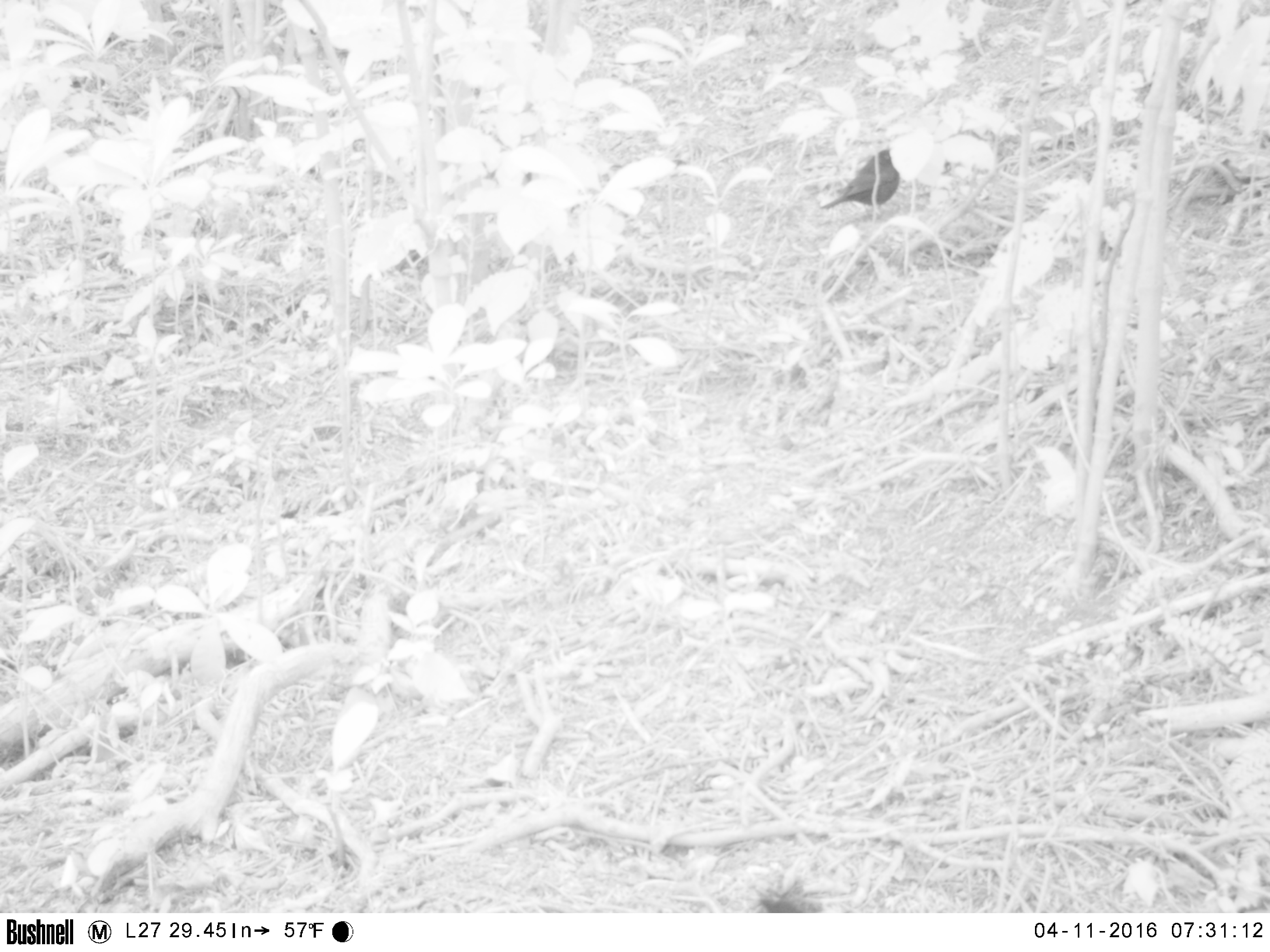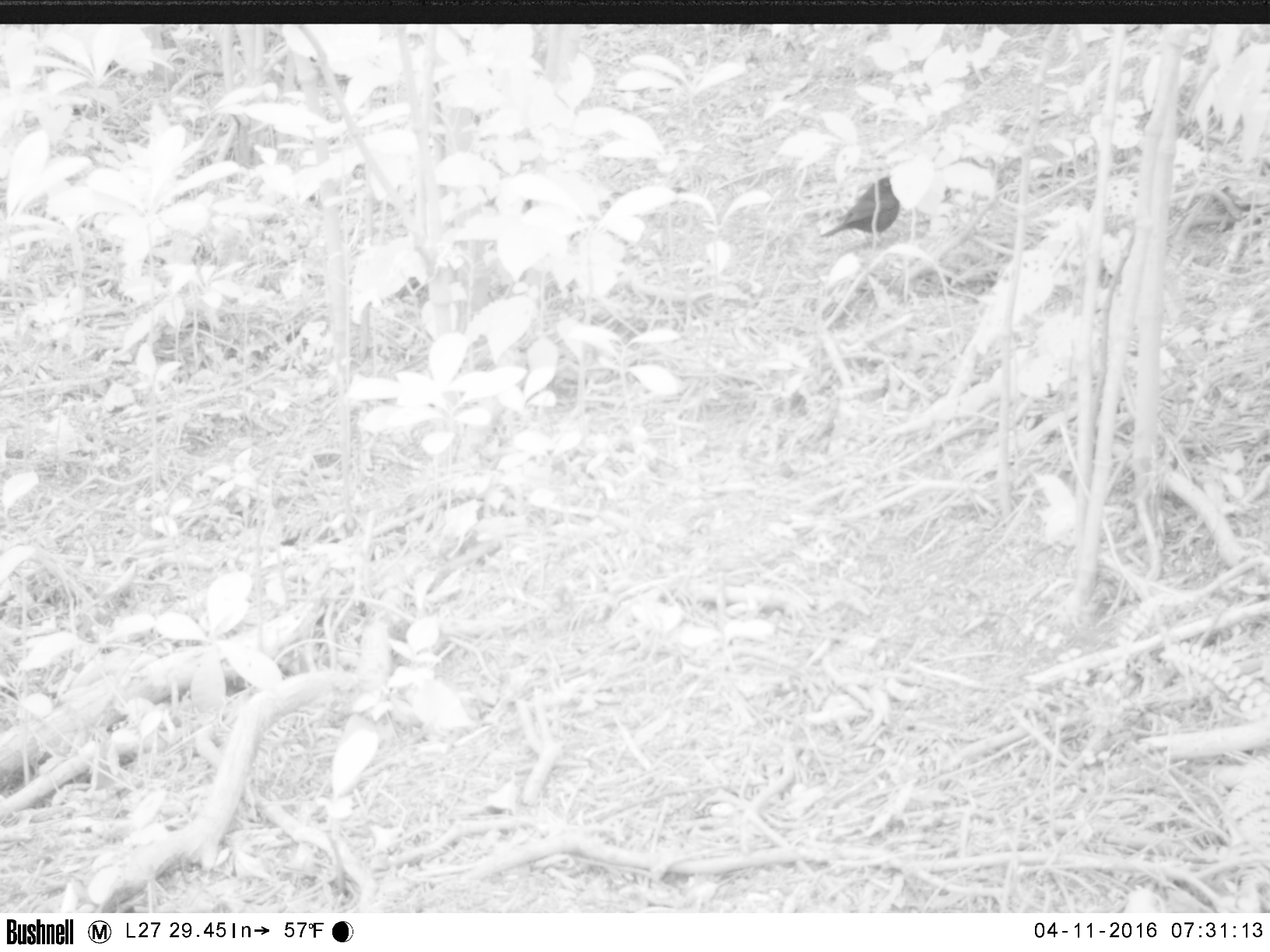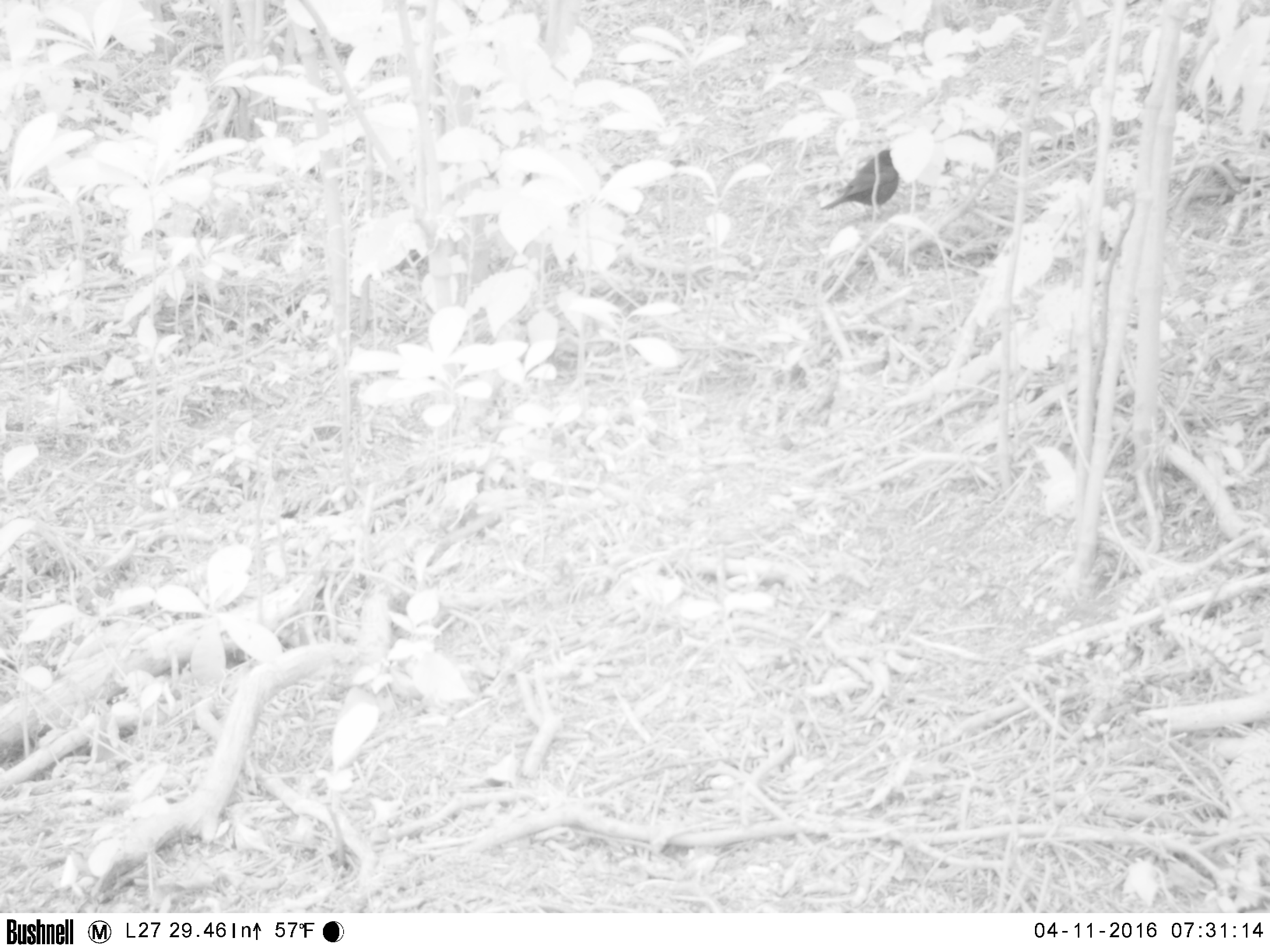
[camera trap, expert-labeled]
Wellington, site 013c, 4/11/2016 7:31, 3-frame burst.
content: unidentified animal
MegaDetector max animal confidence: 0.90